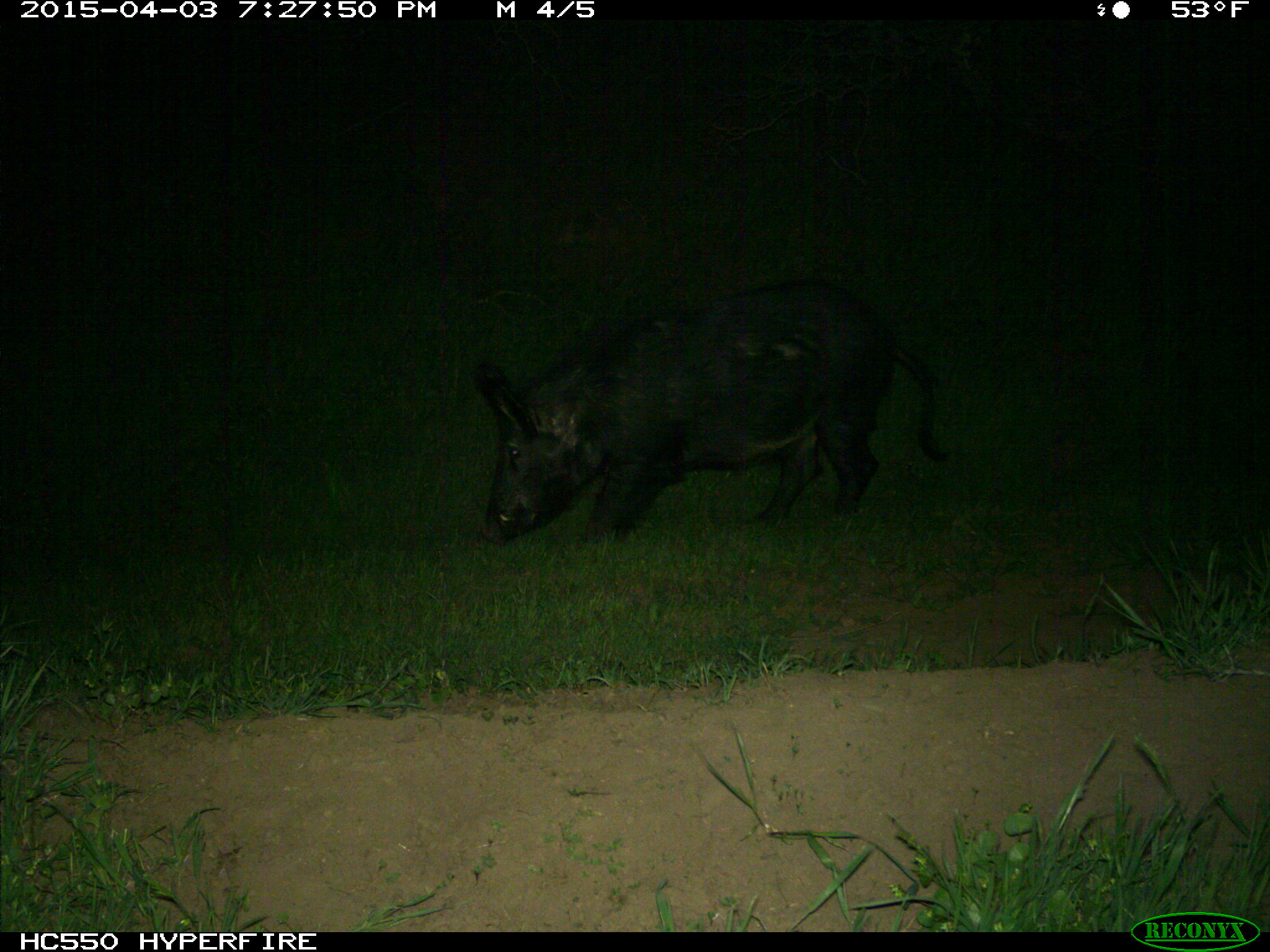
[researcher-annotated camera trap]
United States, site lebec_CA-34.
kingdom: Animalia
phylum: Chordata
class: Mammalia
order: Artiodactyla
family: Suidae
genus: Sus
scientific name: Sus scrofa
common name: wild boar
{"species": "Sus scrofa (wild boar)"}